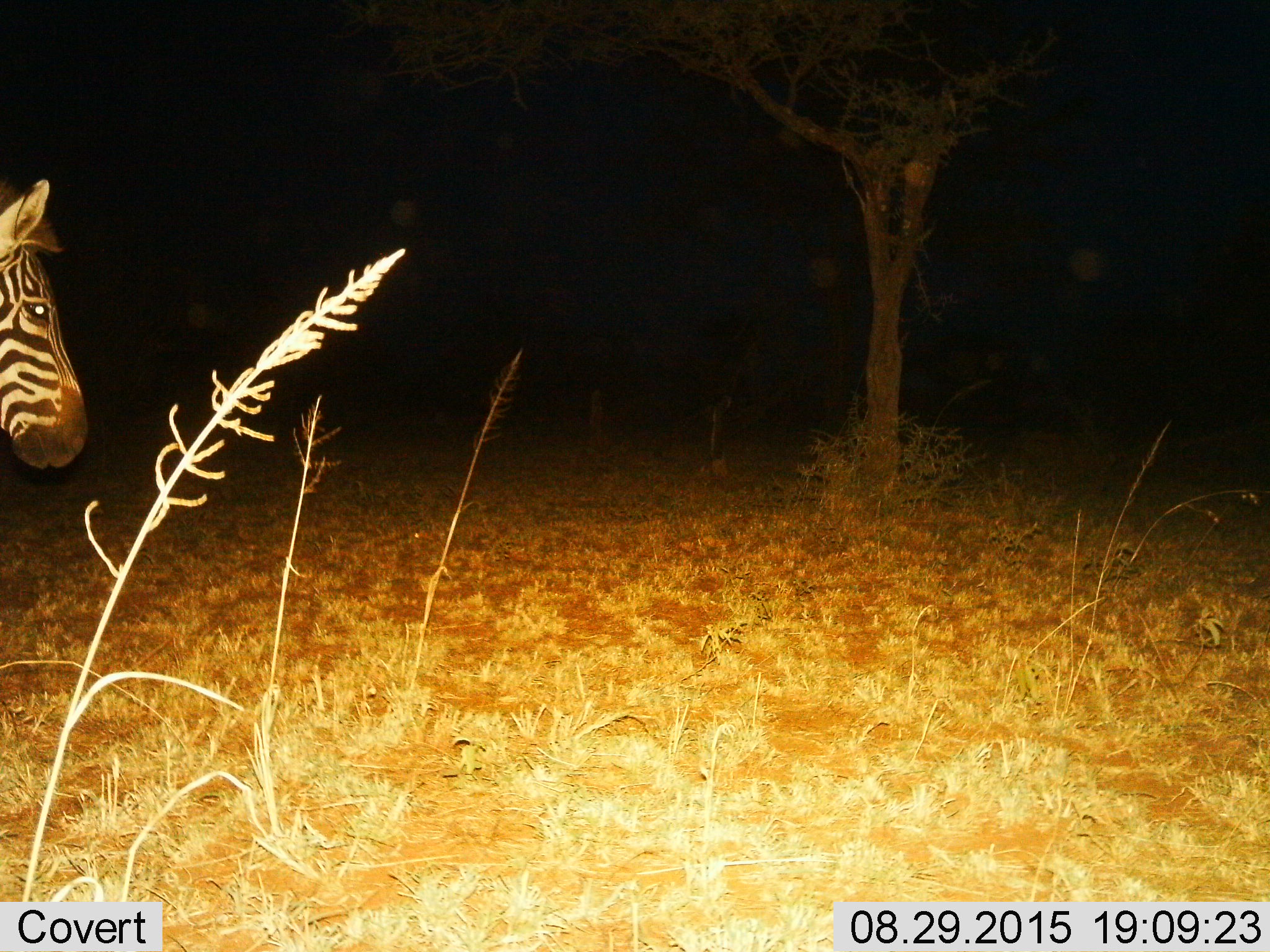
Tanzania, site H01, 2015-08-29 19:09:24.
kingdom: Animalia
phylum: Chordata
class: Mammalia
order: Perissodactyla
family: Equidae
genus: Equus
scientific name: Equus quagga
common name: plains zebra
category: zebra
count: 1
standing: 70%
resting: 0%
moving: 40%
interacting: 0%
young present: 0%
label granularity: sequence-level